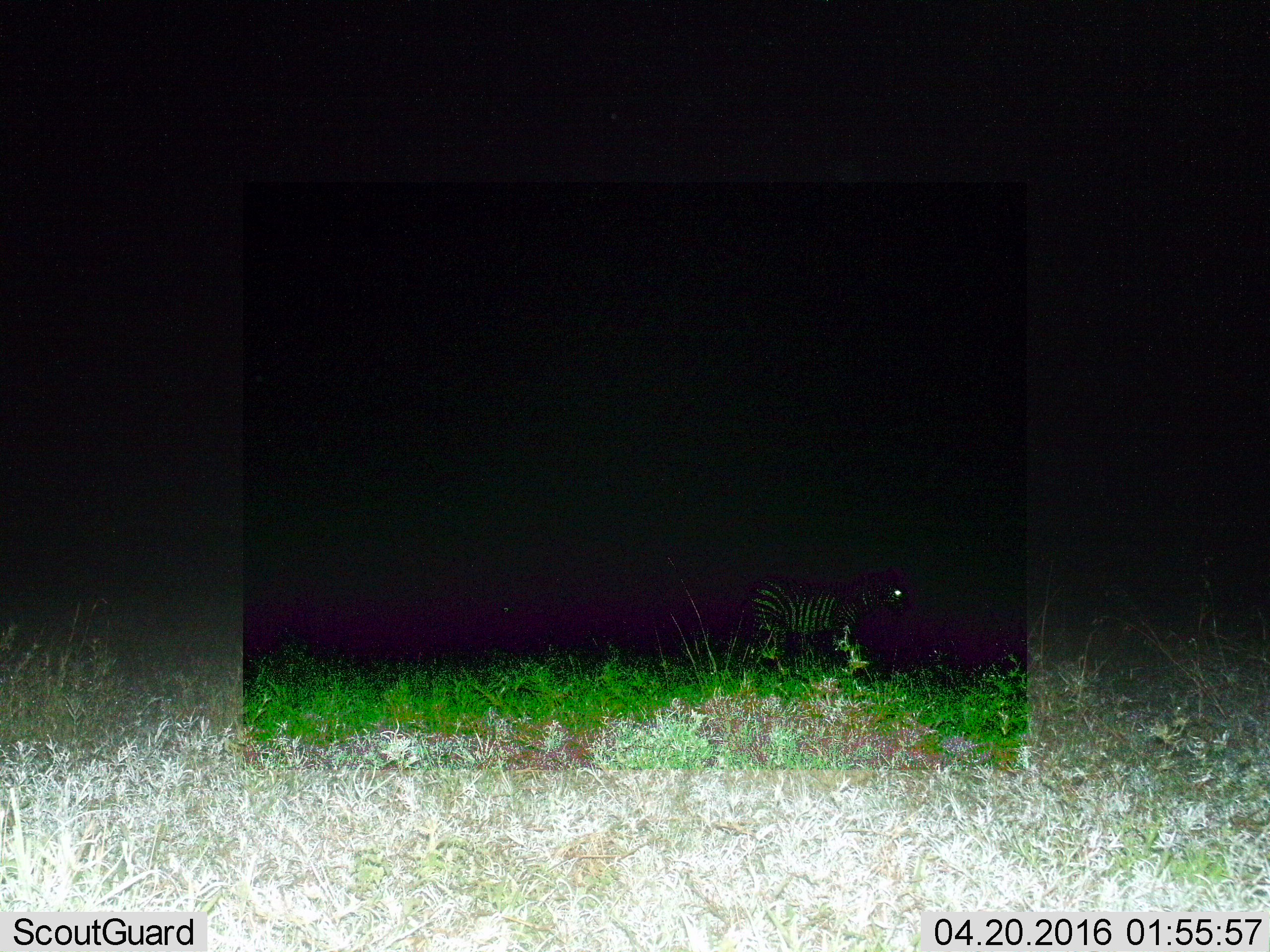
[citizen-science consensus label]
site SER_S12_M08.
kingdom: Animalia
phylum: Chordata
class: Mammalia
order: Perissodactyla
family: Equidae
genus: Equus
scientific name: Equus quagga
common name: plains zebra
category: zebraplains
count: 1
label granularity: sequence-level